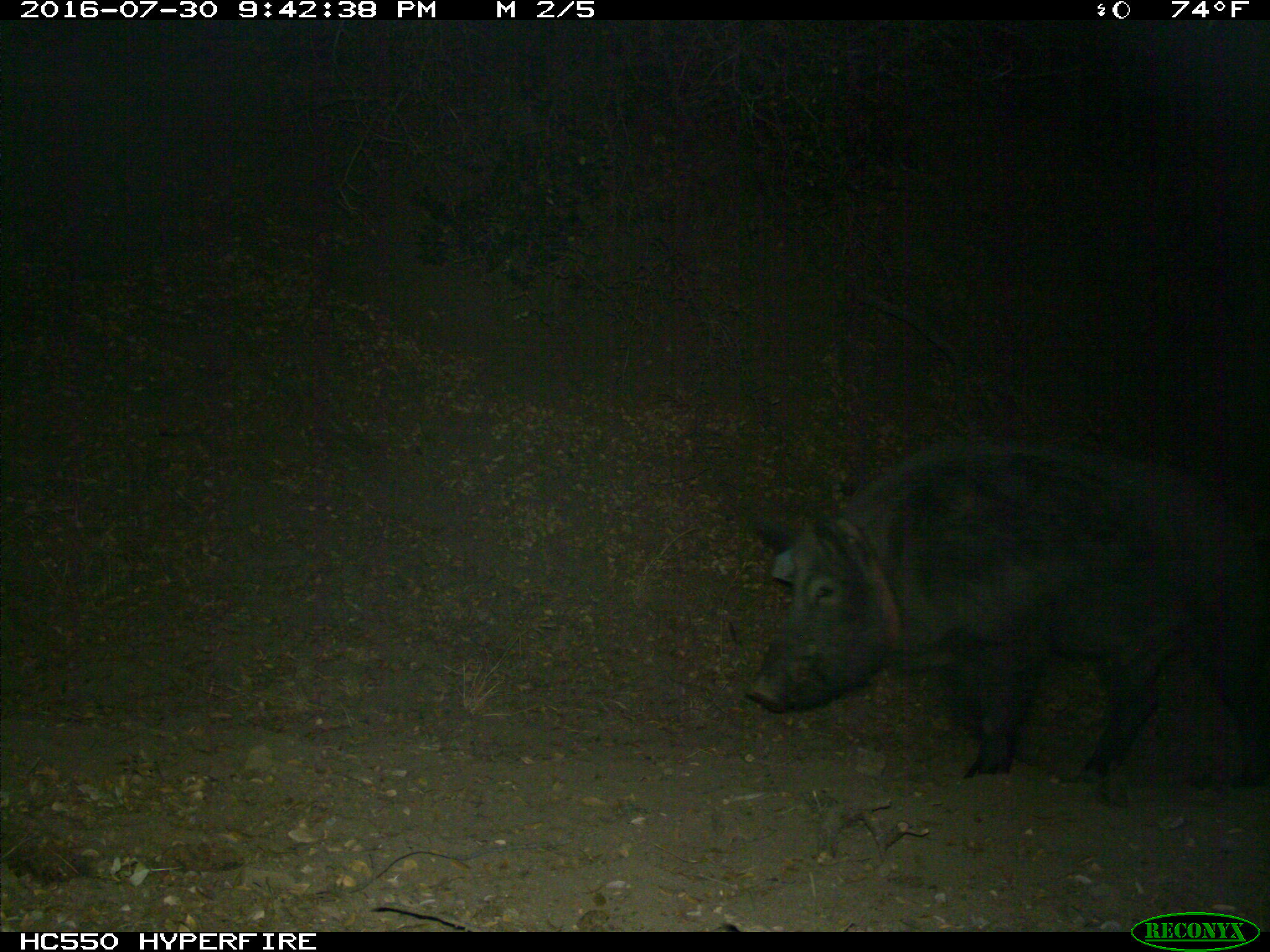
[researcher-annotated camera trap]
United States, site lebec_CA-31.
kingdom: Animalia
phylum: Chordata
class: Mammalia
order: Artiodactyla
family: Suidae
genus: Sus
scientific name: Sus scrofa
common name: wild boar